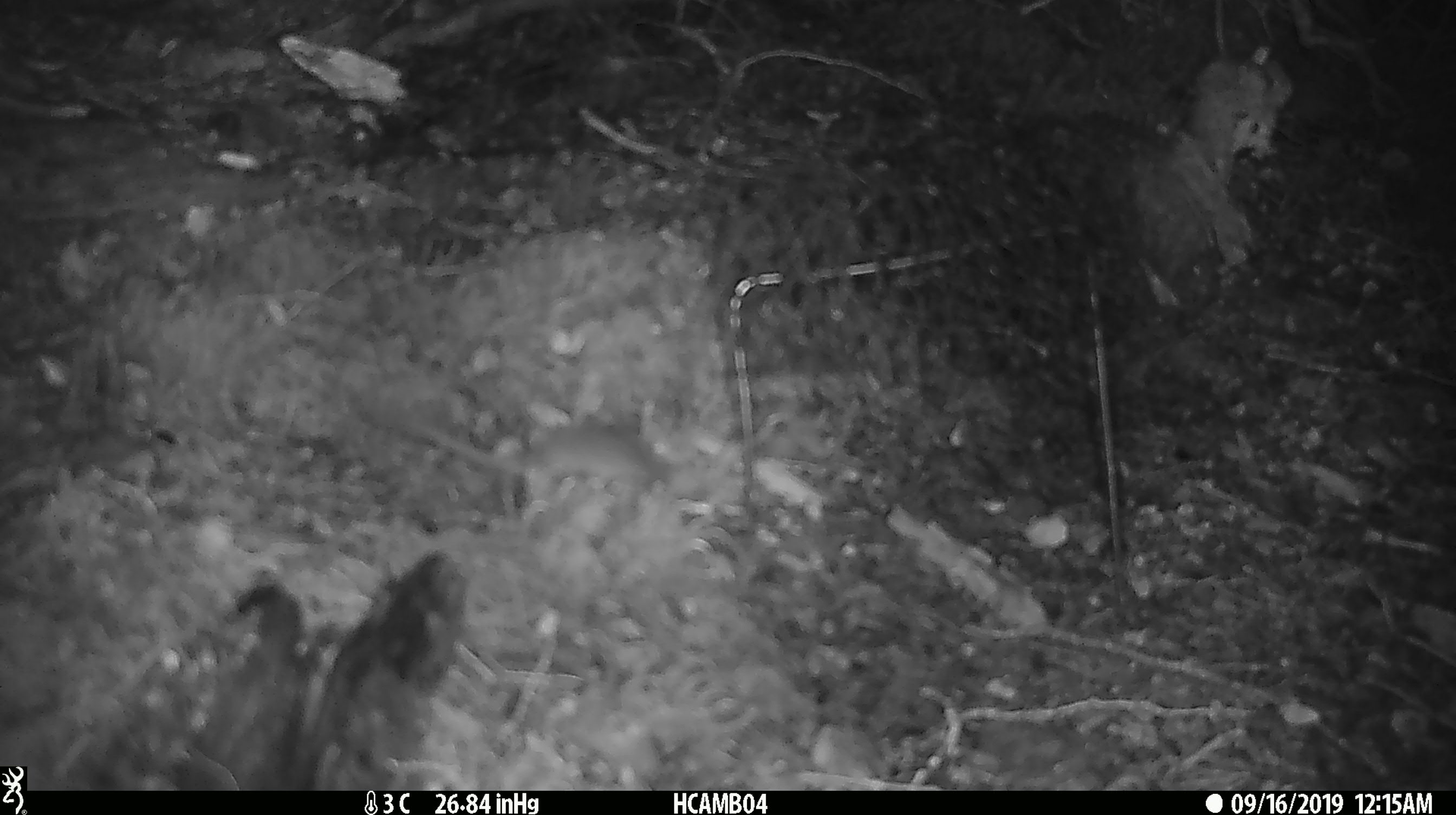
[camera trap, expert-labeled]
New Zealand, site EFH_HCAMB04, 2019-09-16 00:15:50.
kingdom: Animalia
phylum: Chordata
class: Mammalia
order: Rodentia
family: Muridae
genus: Mus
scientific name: Mus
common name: mouse